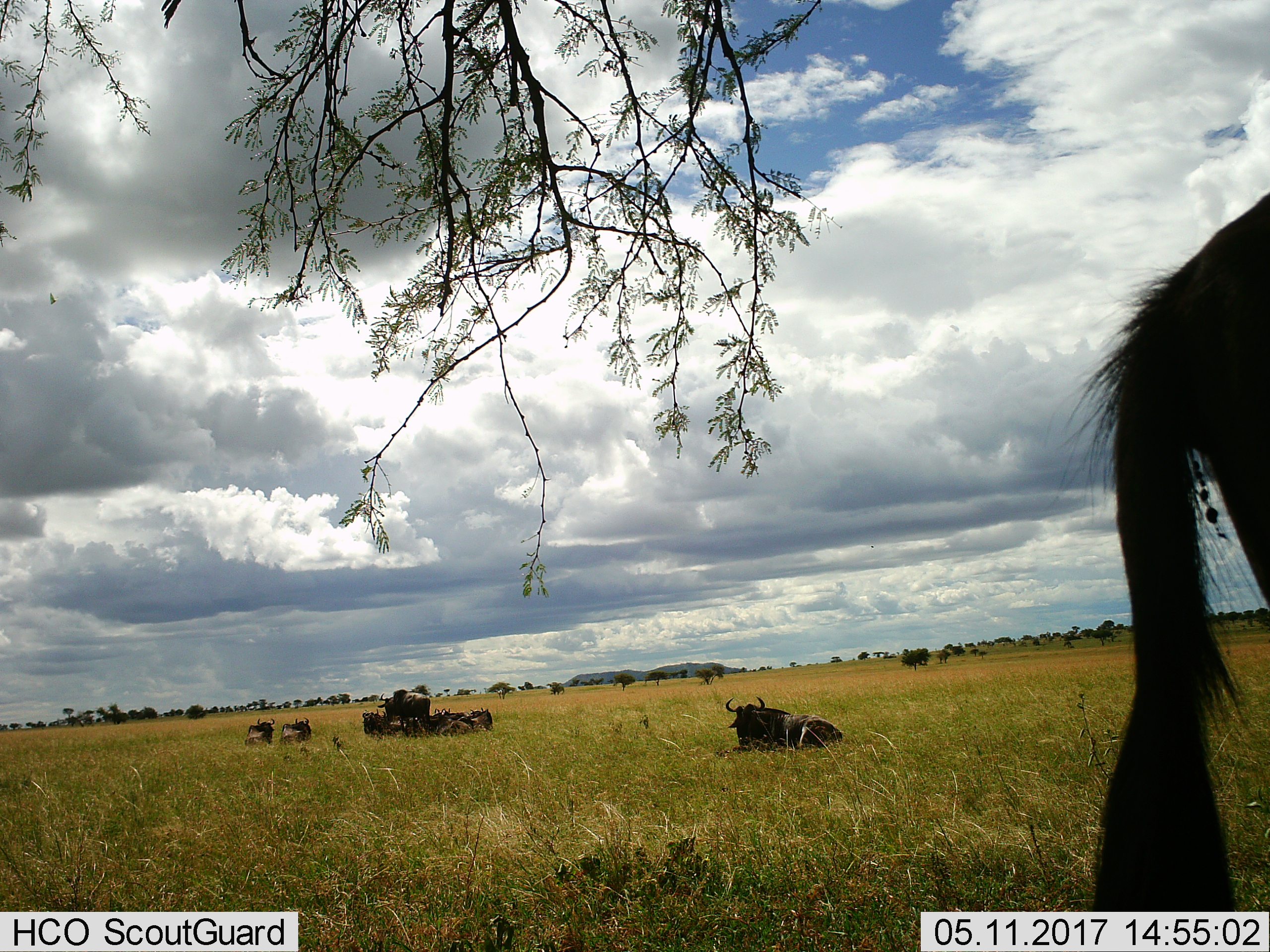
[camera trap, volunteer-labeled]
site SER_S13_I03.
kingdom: Animalia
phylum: Chordata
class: Mammalia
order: Artiodactyla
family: Bovidae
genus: Connochaetes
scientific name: Connochaetes taurinus taurinus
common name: blue wildebeest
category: wildebeestblue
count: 11-50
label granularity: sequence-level